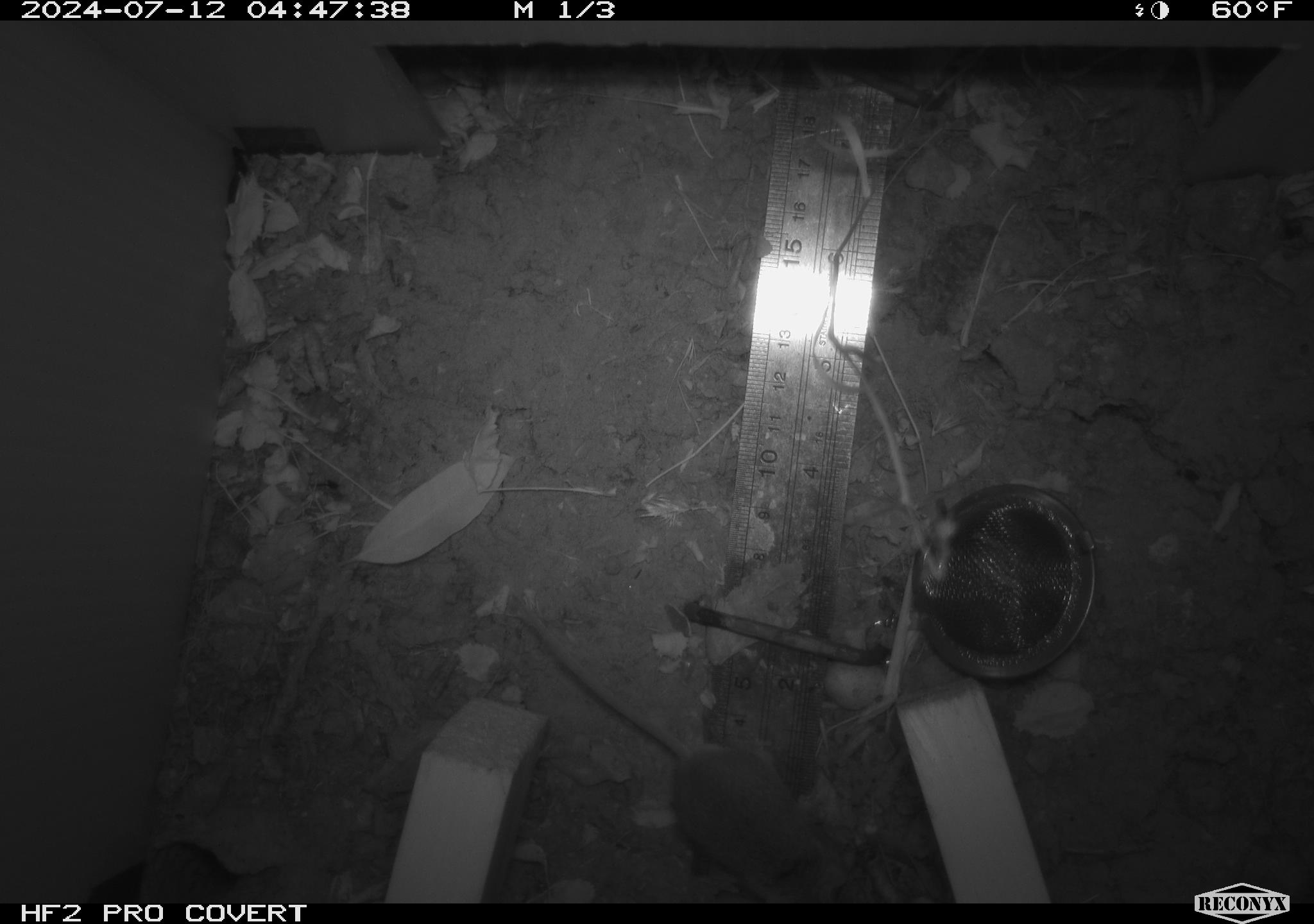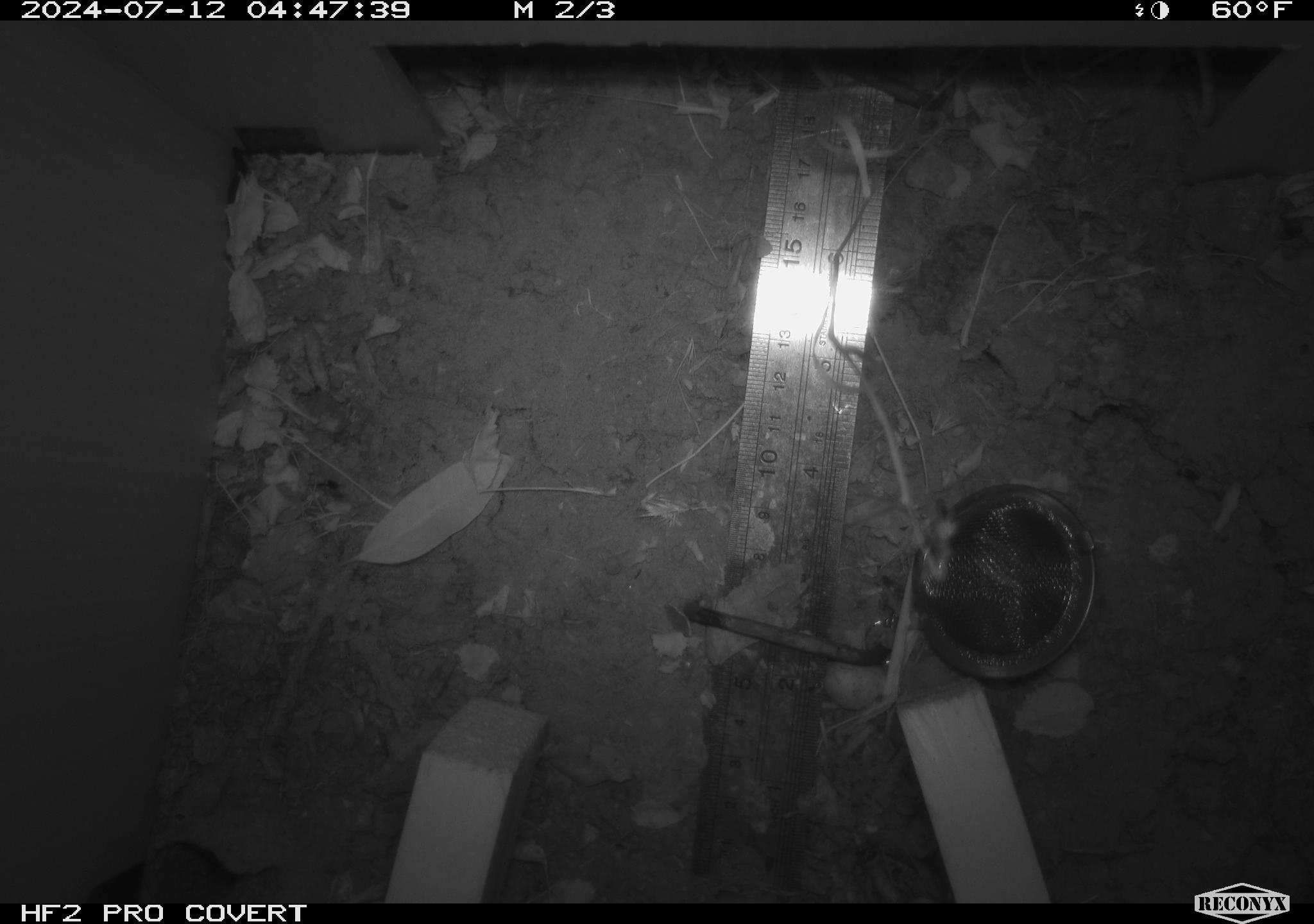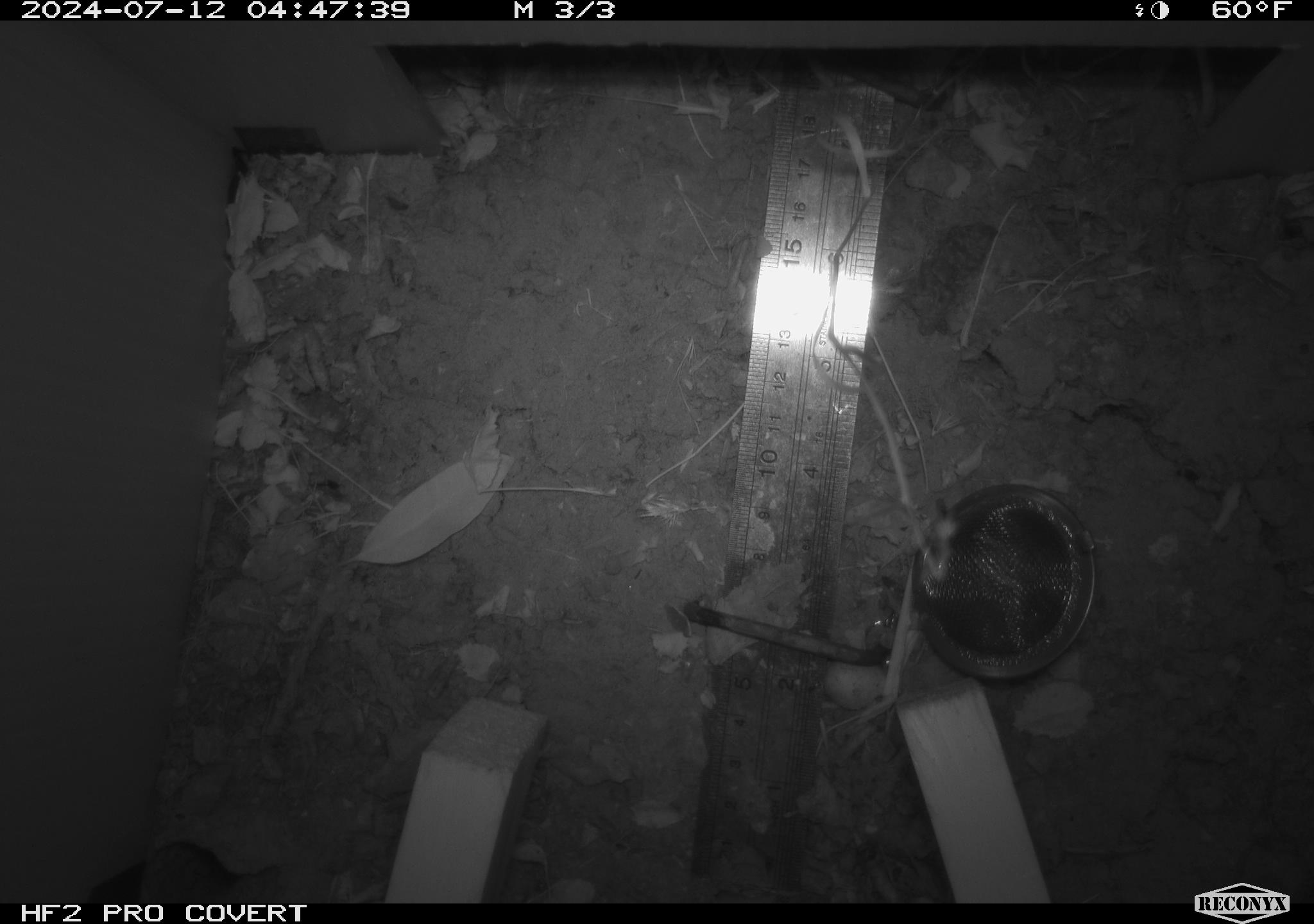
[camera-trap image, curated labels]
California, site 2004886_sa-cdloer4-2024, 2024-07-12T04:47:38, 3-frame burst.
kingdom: Animalia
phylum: Chordata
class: Mammalia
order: Rodentia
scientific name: Rodentia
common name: rodent